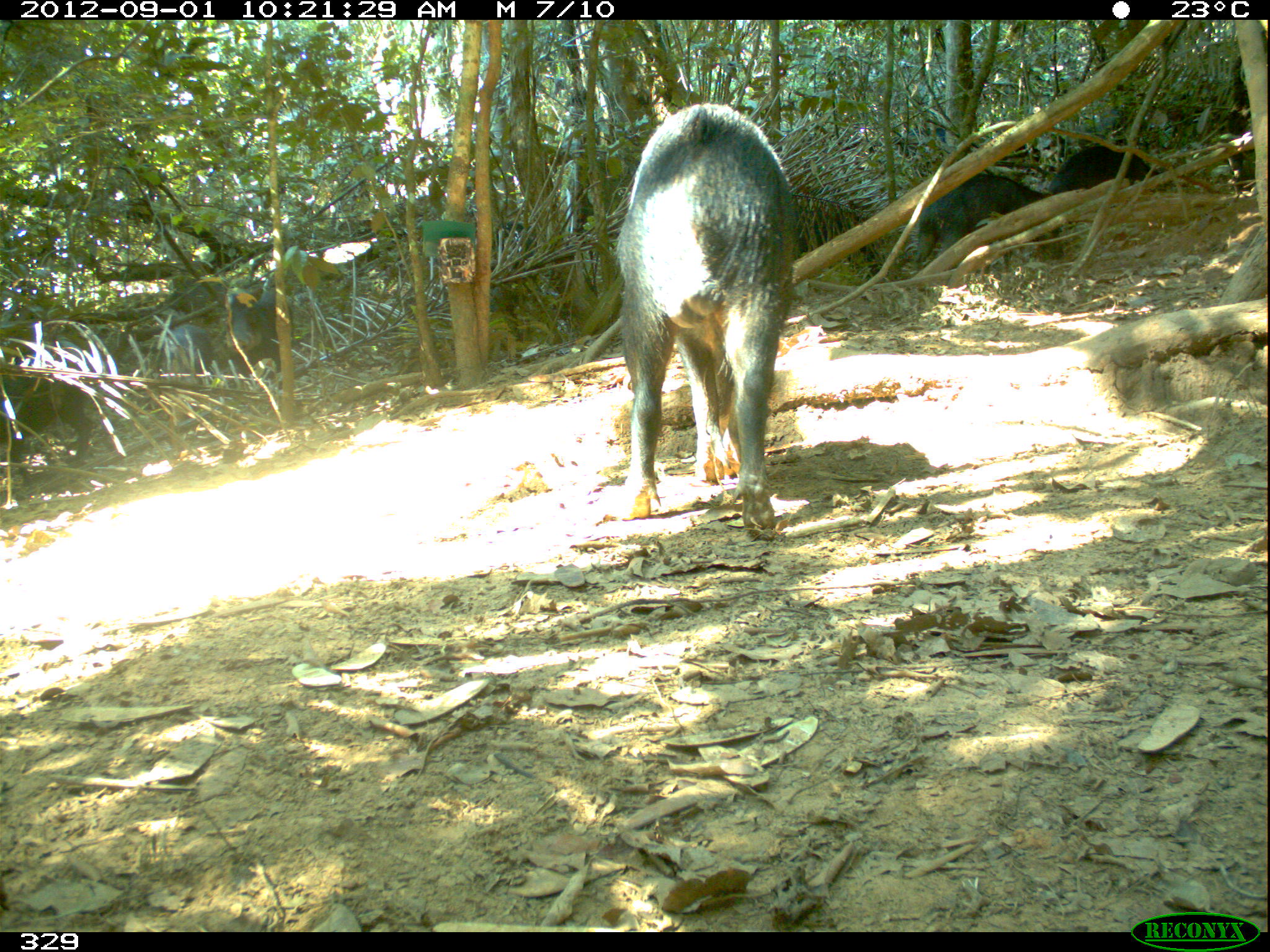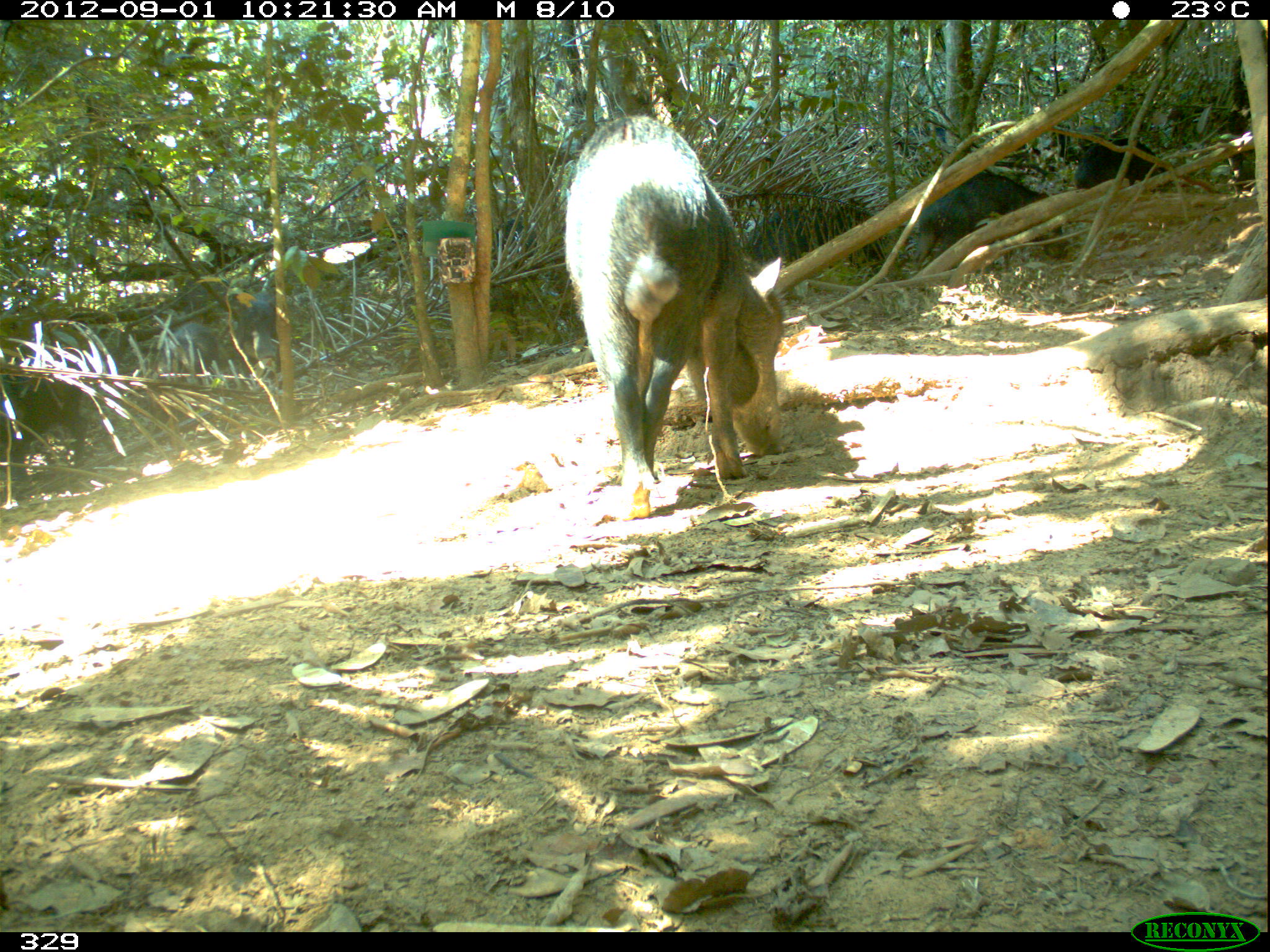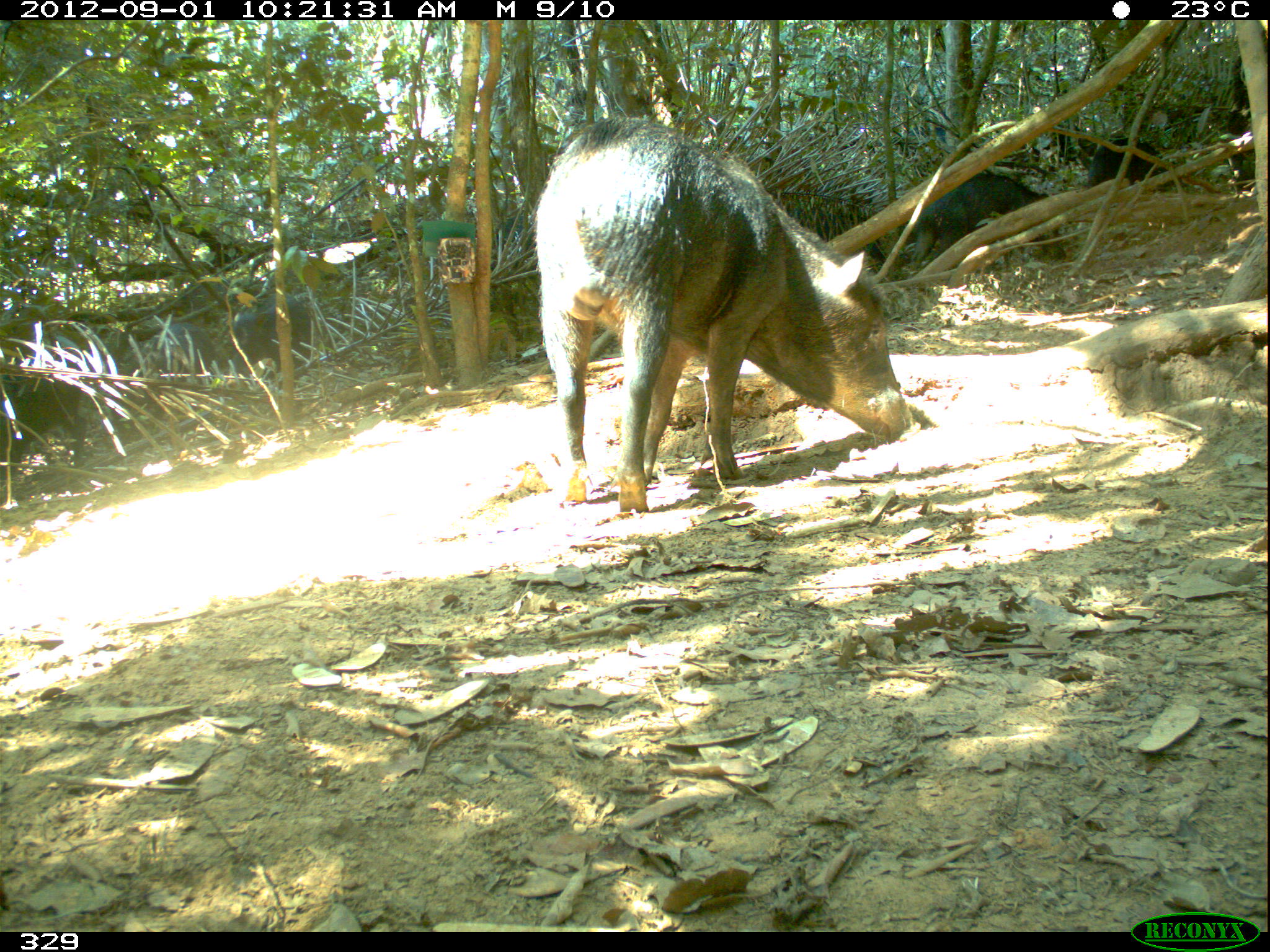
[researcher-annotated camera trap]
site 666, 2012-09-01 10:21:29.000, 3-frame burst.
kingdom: Animalia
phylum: Chordata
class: Mammalia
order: Artiodactyla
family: Tayassuidae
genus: Tayassu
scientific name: Tayassu pecari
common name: white-lipped peccary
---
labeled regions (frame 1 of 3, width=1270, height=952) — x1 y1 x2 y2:
tayassu pecari: 610 98 797 541; 0 318 118 463; 909 170 1065 270; 781 183 888 284; 222 272 280 385; 490 219 547 316; 1049 142 1159 191; 151 324 211 389; 895 127 958 165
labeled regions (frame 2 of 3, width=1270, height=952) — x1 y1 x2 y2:
tayassu pecari: 557 110 786 521; 908 168 1070 270; 739 180 890 289; 0 320 103 477; 489 212 568 286; 1067 133 1173 187; 871 126 973 177; 225 287 279 371; 161 321 218 378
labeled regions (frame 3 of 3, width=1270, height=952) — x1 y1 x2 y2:
tayassu pecari: 534 110 912 513; 912 168 1073 272; 0 328 89 477; 776 174 892 276; 223 288 313 385; 1086 132 1173 190; 135 322 215 382; 897 125 982 177; 1027 120 1101 174; 481 212 538 274